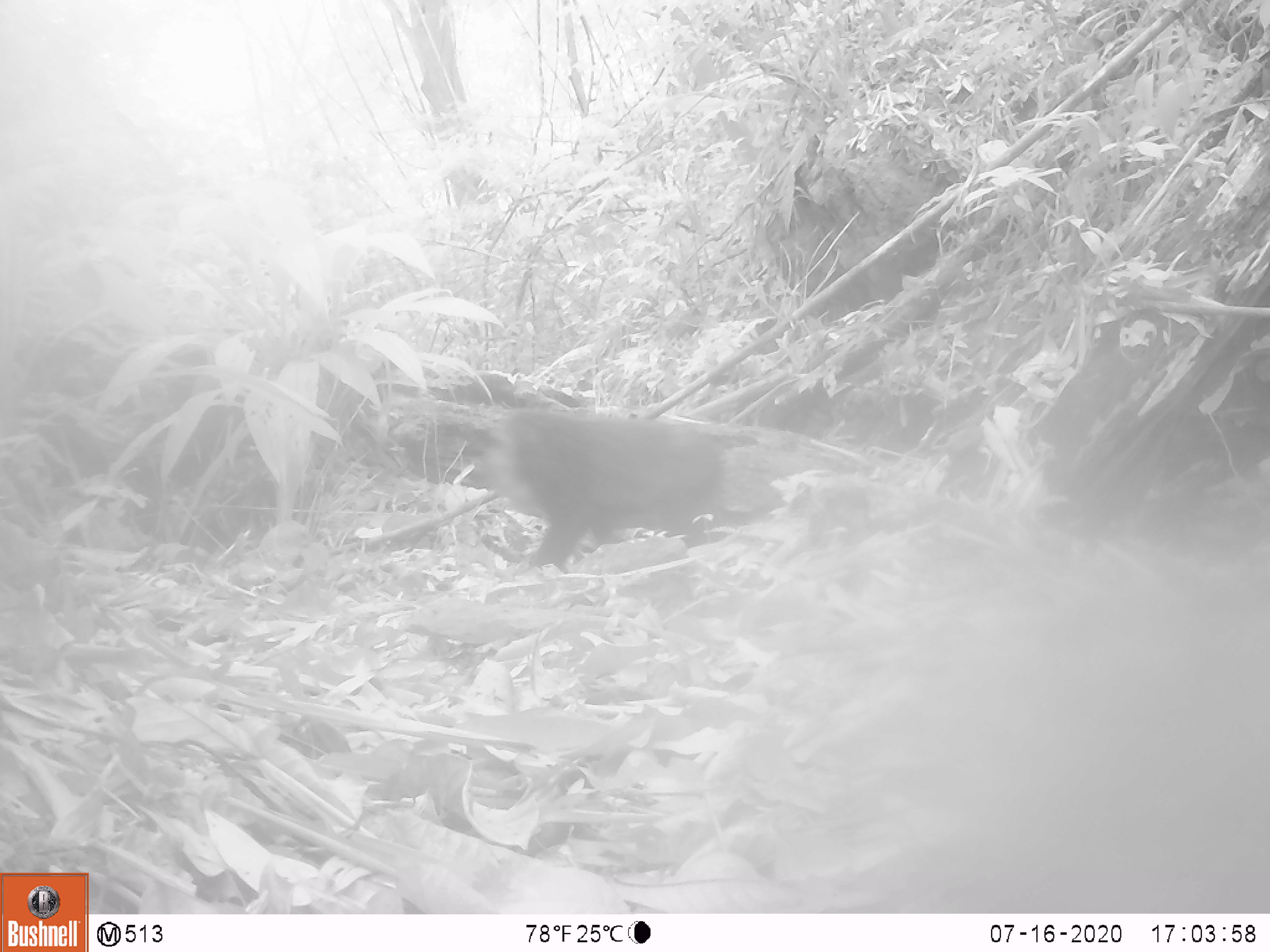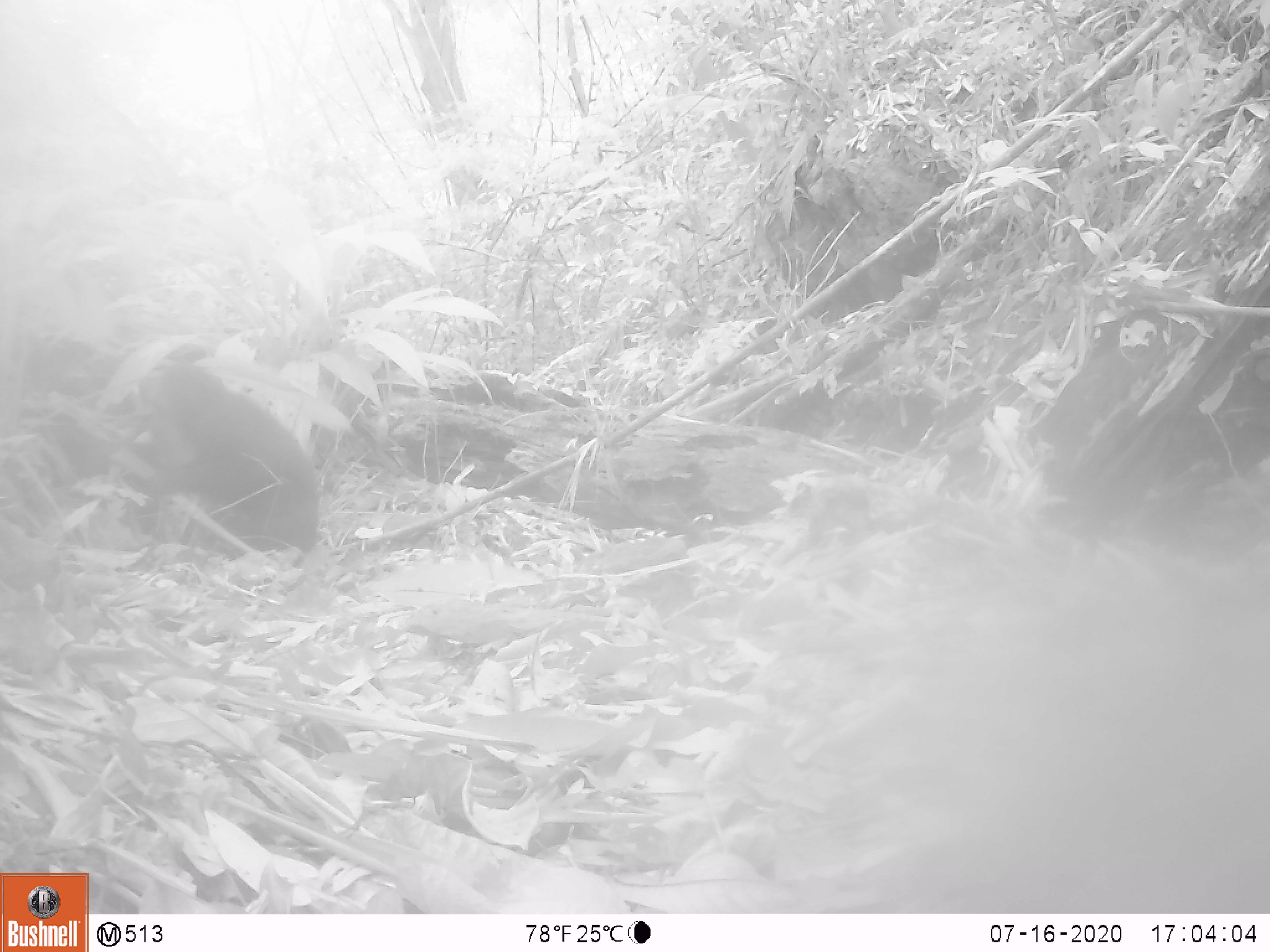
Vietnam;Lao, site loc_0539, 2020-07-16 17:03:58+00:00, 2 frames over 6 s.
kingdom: Animalia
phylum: Chordata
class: Mammalia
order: Primates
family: Cercopithecidae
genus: Macaca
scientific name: Macaca arctoides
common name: stump-tailed macaque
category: stump tailed macaque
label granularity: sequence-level